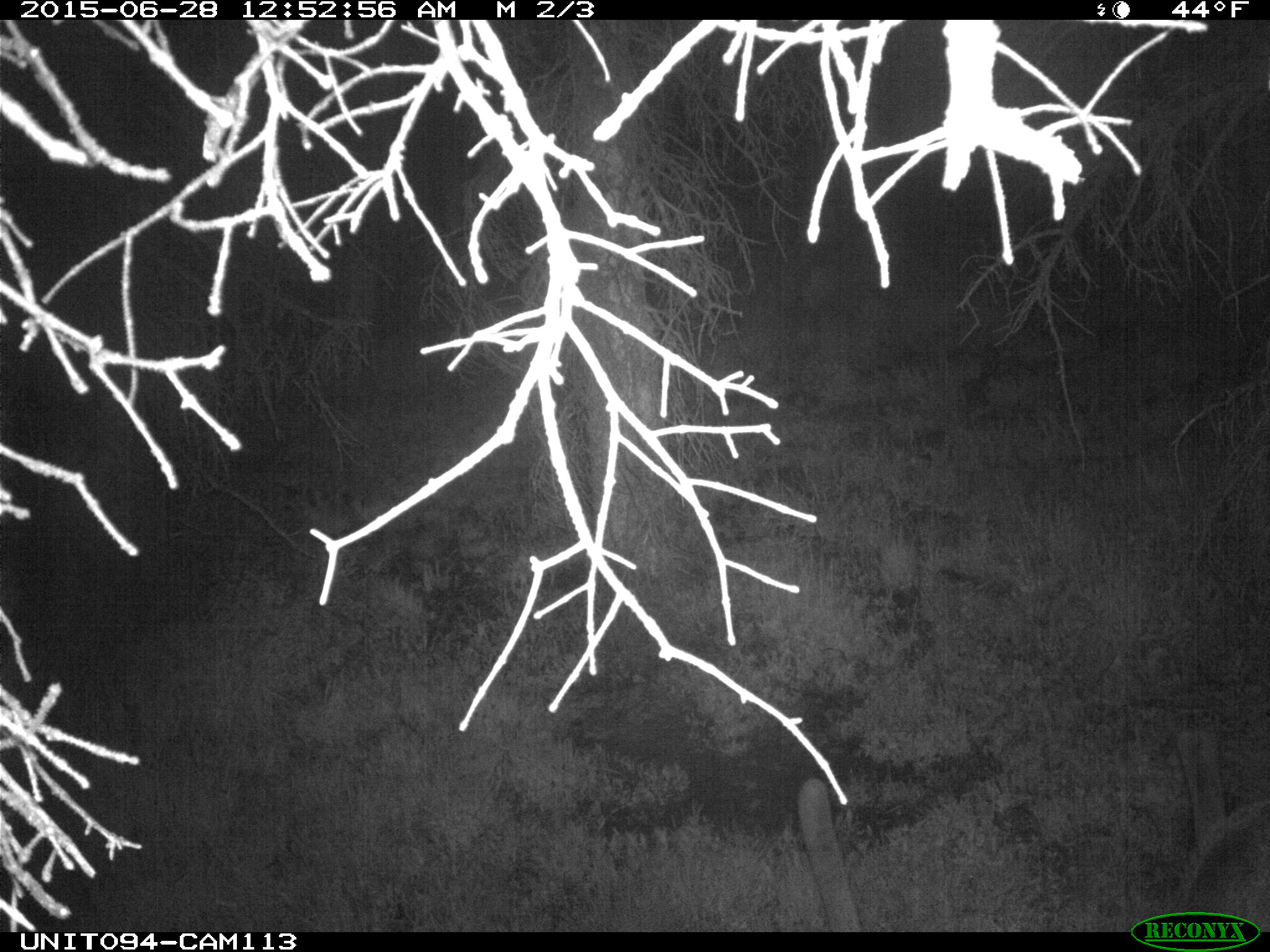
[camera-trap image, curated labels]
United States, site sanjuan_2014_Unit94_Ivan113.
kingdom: Animalia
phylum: Chordata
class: Mammalia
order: Artiodactyla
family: Cervidae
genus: Cervus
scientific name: Cervus elaphus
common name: red deer